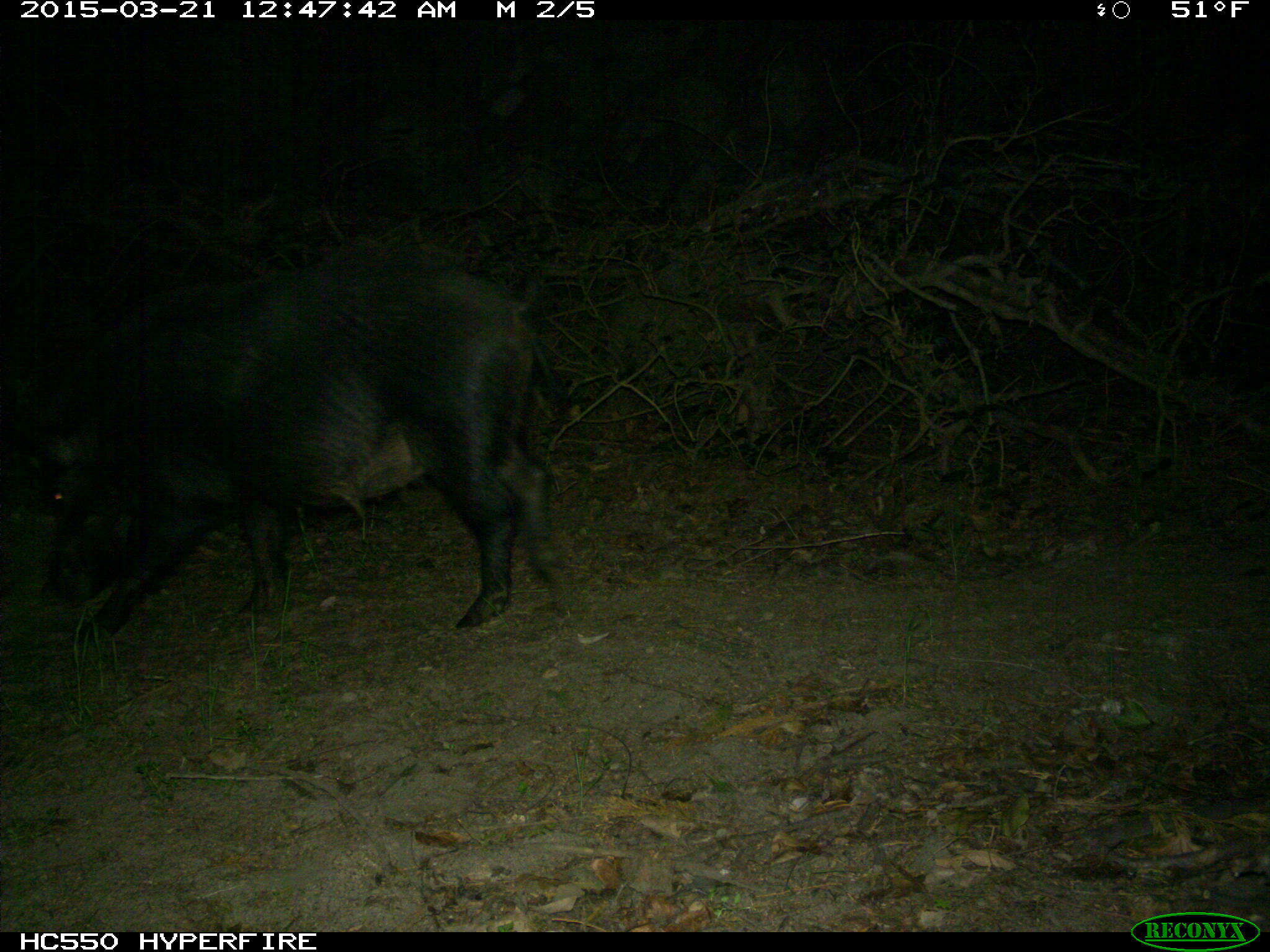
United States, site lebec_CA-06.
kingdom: Animalia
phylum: Chordata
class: Mammalia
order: Artiodactyla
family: Suidae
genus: Sus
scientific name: Sus scrofa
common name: wild boar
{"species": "Sus scrofa (wild boar)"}